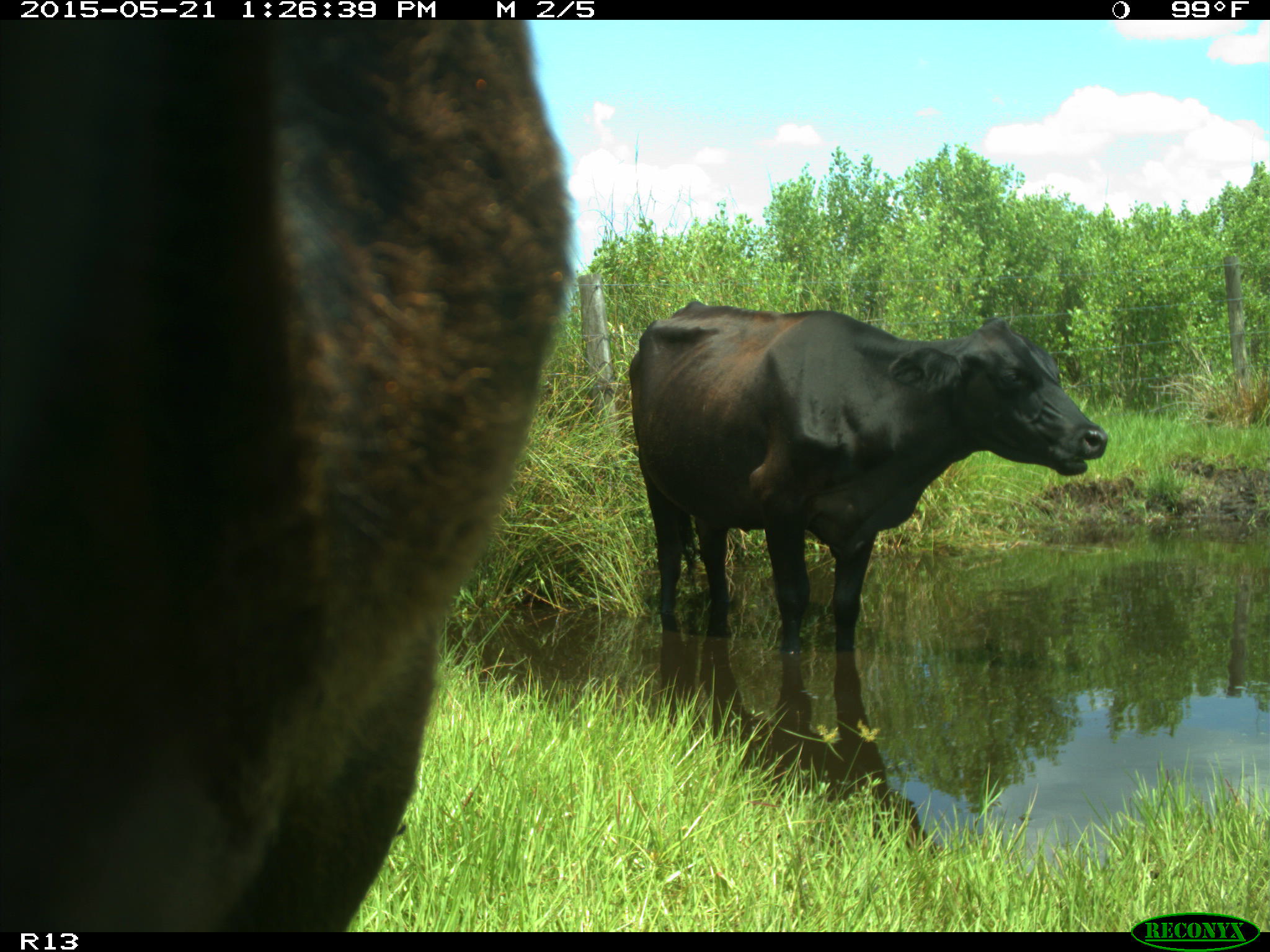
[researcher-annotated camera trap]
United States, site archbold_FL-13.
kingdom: Animalia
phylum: Chordata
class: Mammalia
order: Artiodactyla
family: Bovidae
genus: Bos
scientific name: Bos taurus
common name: domestic cow